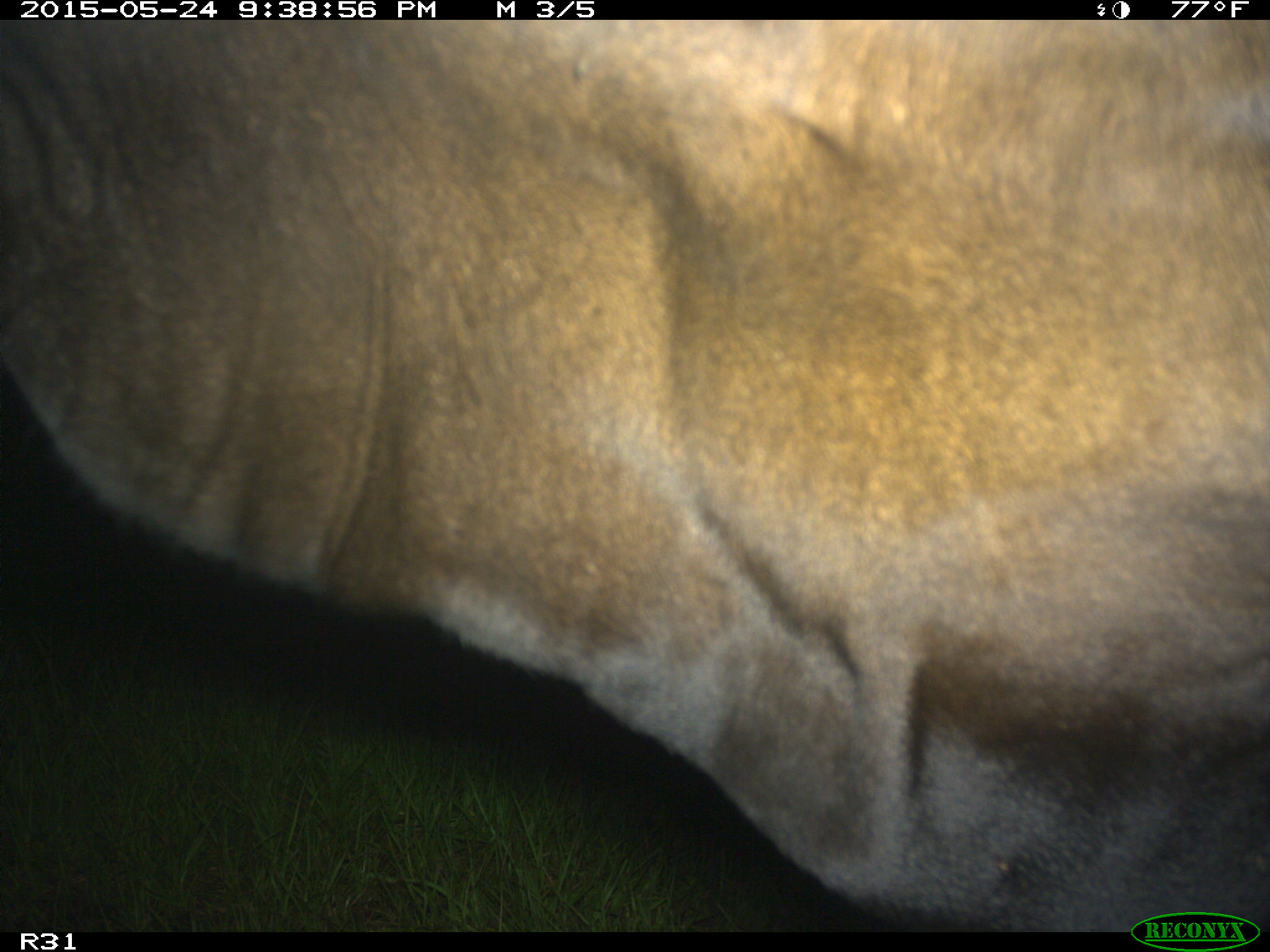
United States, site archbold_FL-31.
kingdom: Animalia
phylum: Chordata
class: Mammalia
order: Artiodactyla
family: Bovidae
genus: Bos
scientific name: Bos taurus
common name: domestic cow